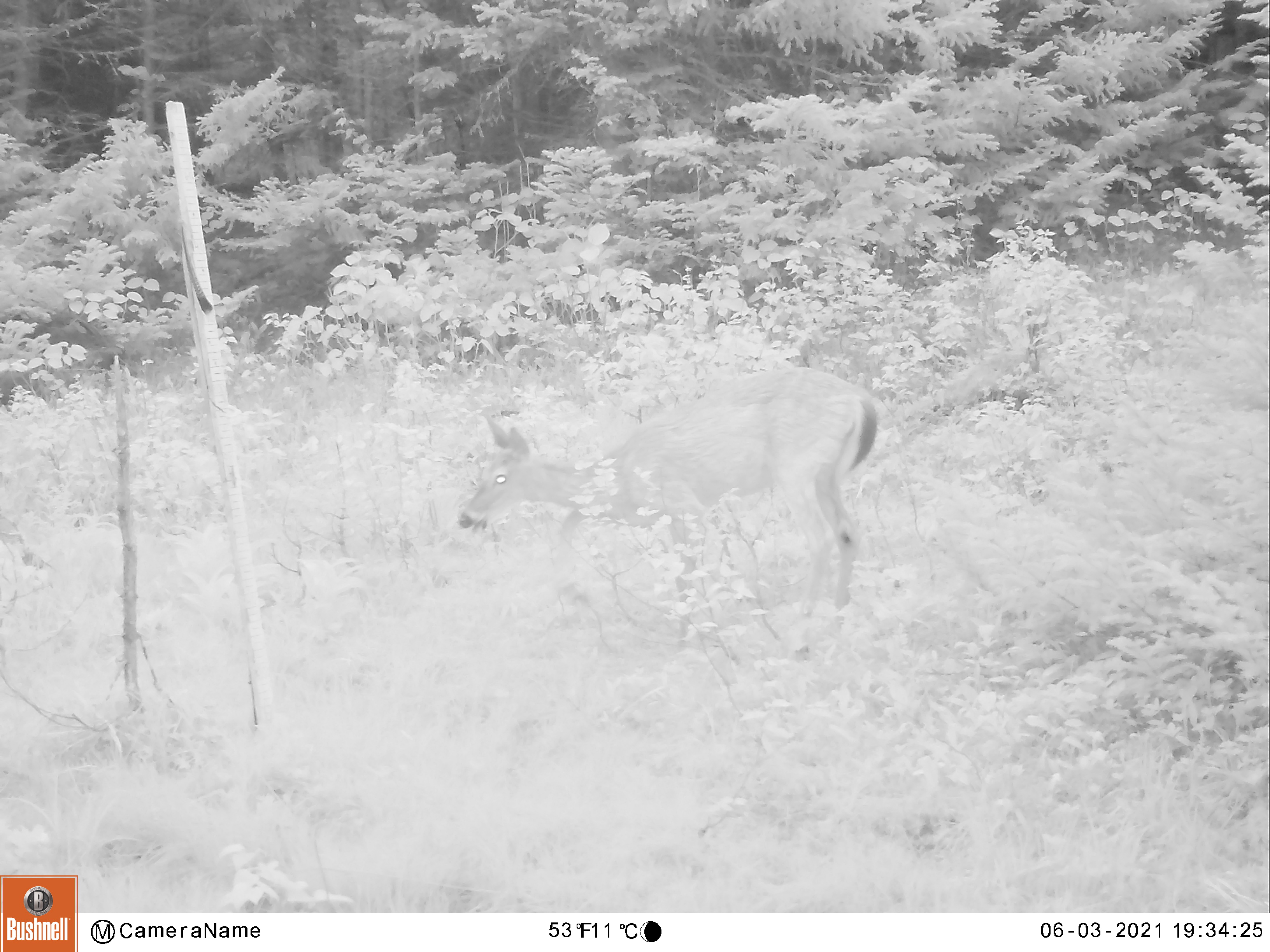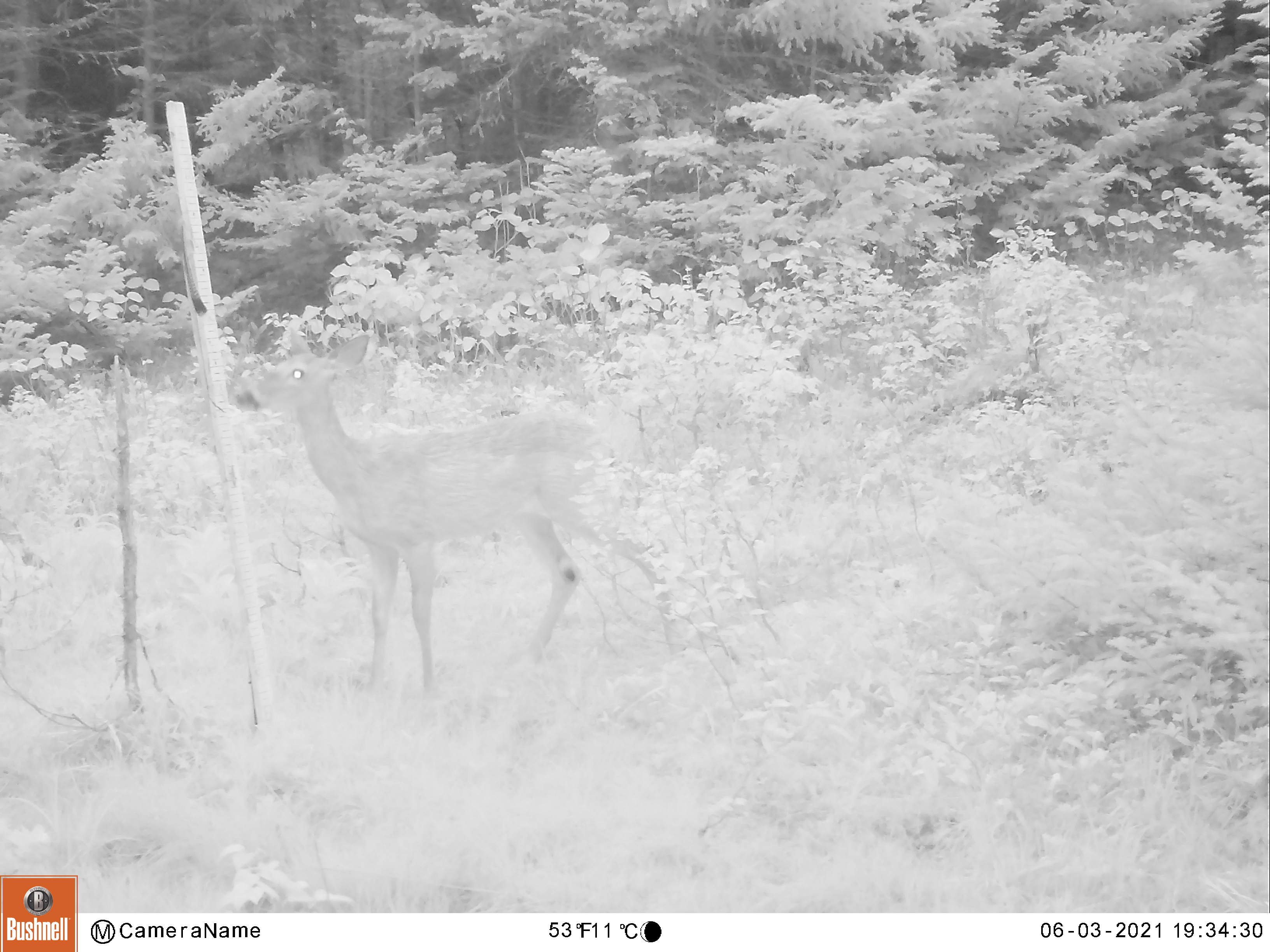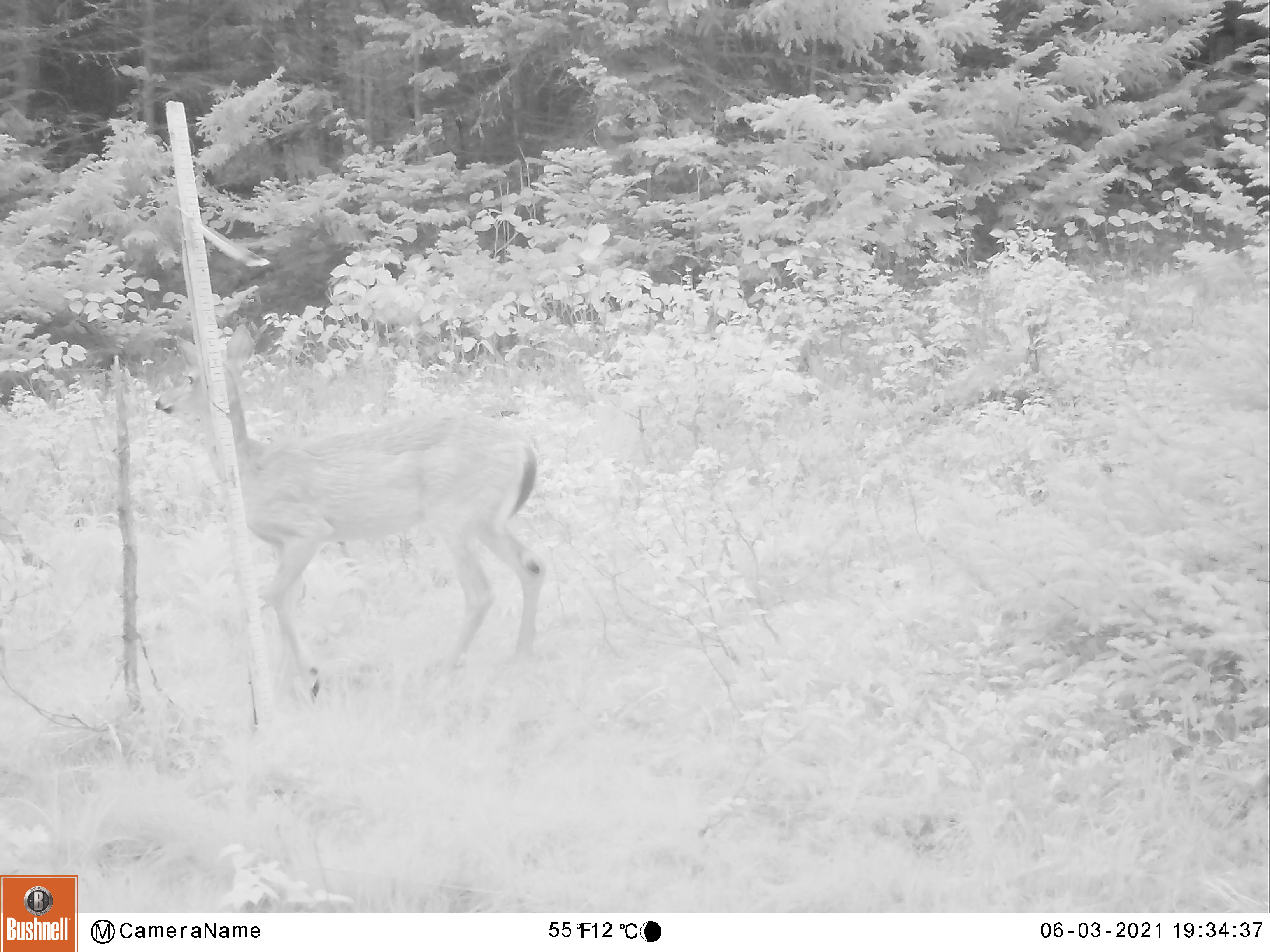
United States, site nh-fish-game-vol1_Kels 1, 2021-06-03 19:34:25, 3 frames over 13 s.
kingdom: Animalia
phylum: Chordata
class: Mammalia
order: Artiodactyla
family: Cervidae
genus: Odocoileus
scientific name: Odocoileus virginianus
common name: white-tailed deer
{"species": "white-tailed deer (Odocoileus virginianus)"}